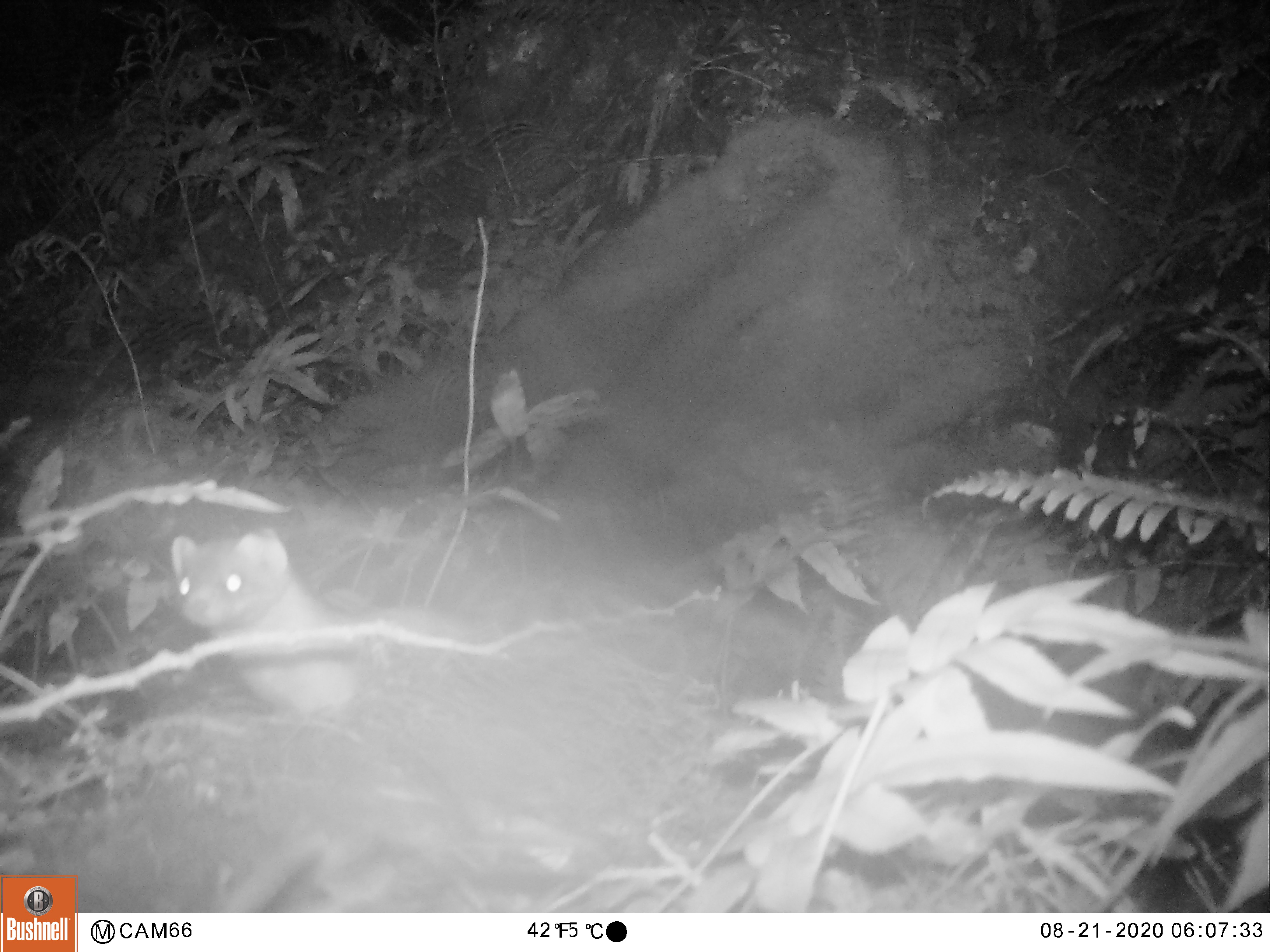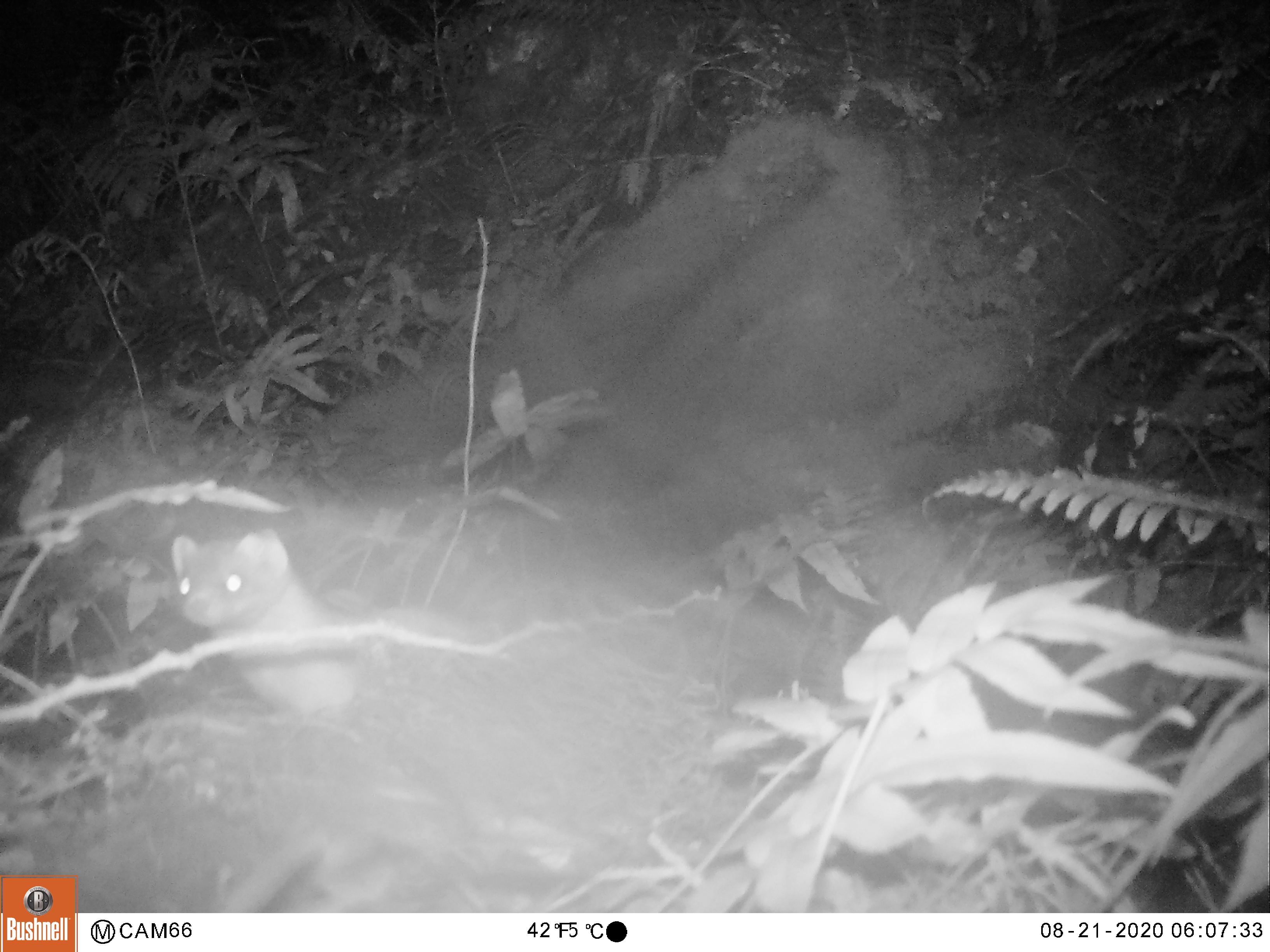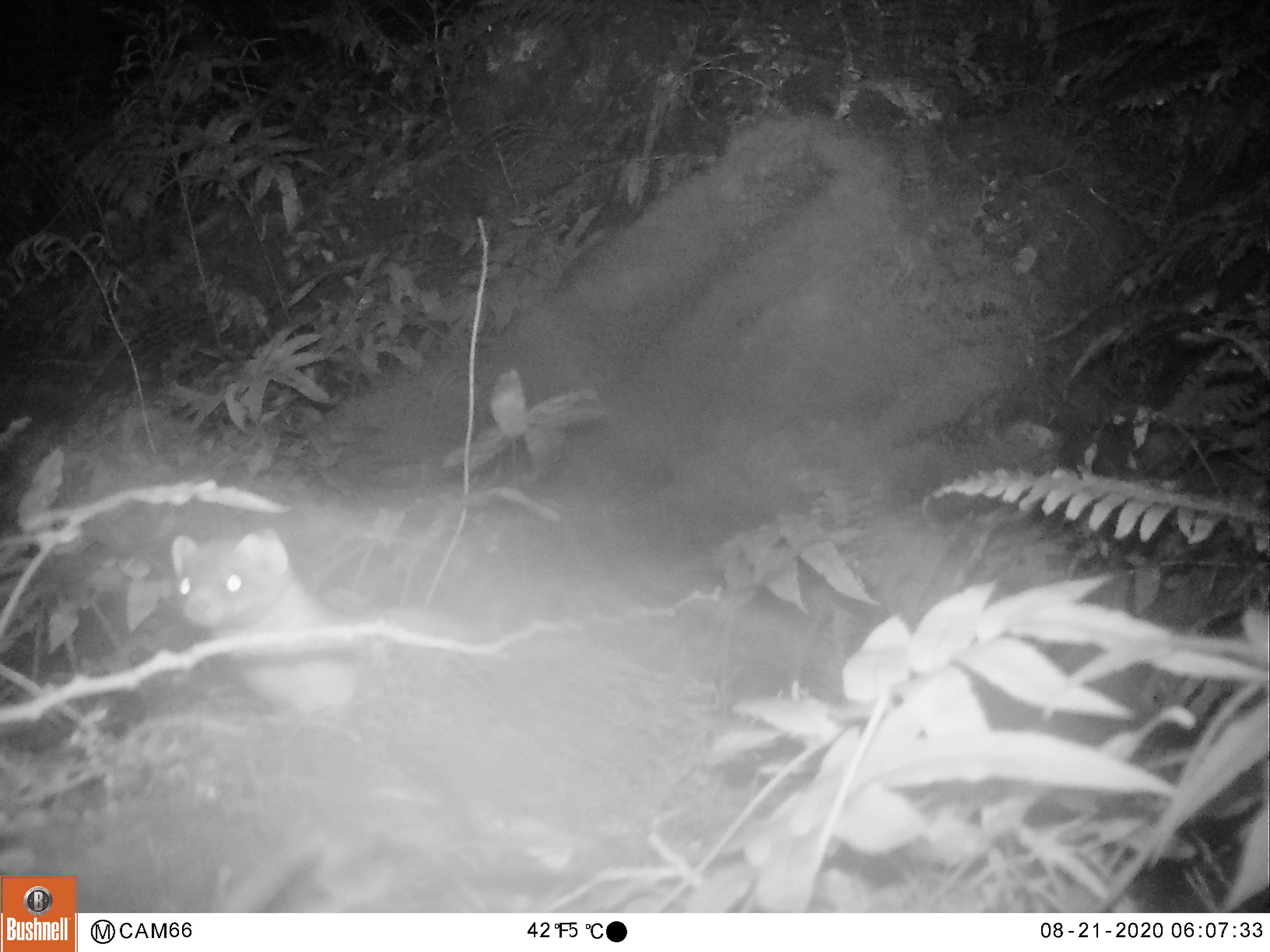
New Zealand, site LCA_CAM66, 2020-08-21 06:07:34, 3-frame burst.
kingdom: Animalia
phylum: Chordata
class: Mammalia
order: Carnivora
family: Mustelidae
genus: Mustela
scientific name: Mustela erminea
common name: stoat